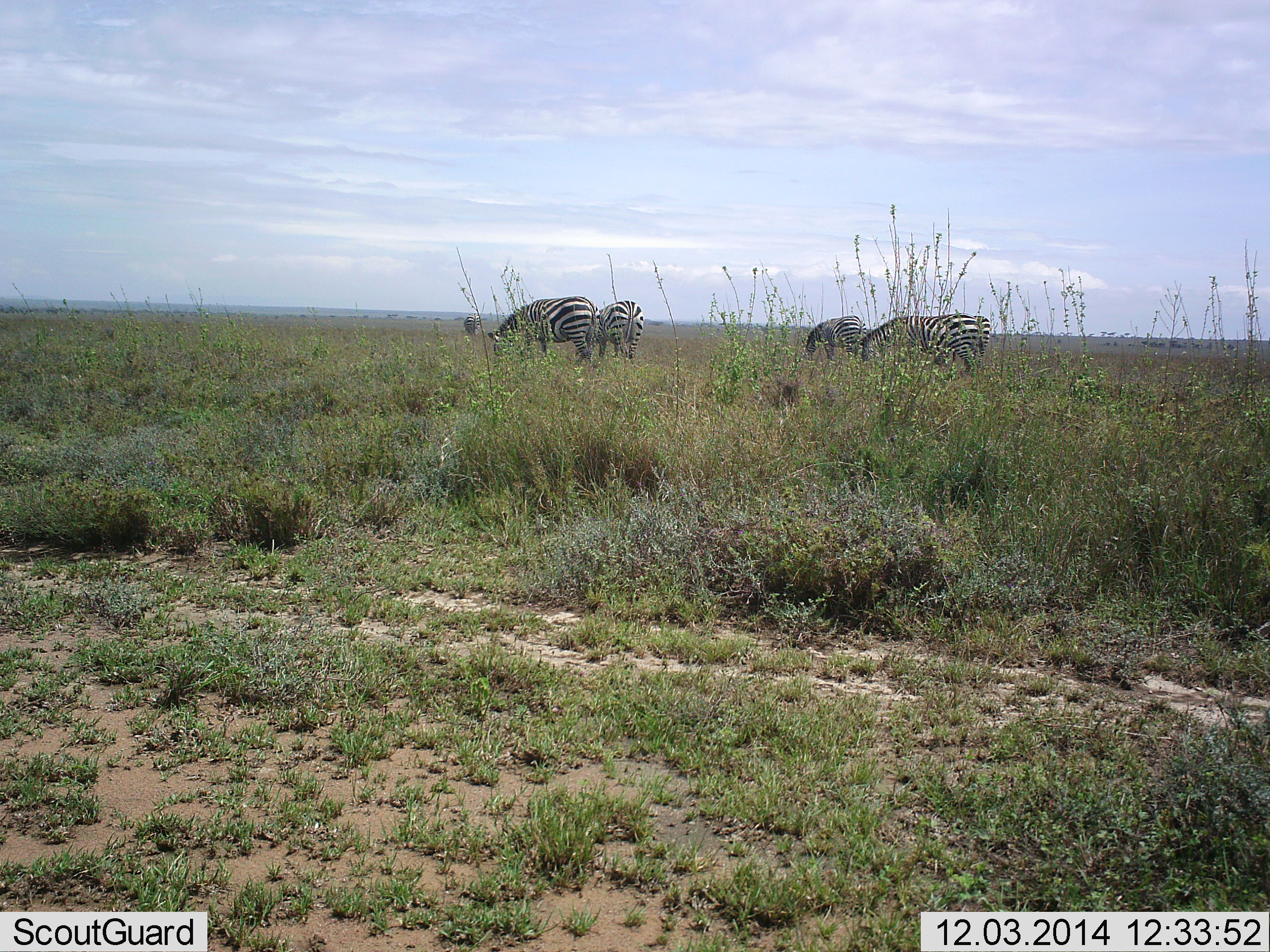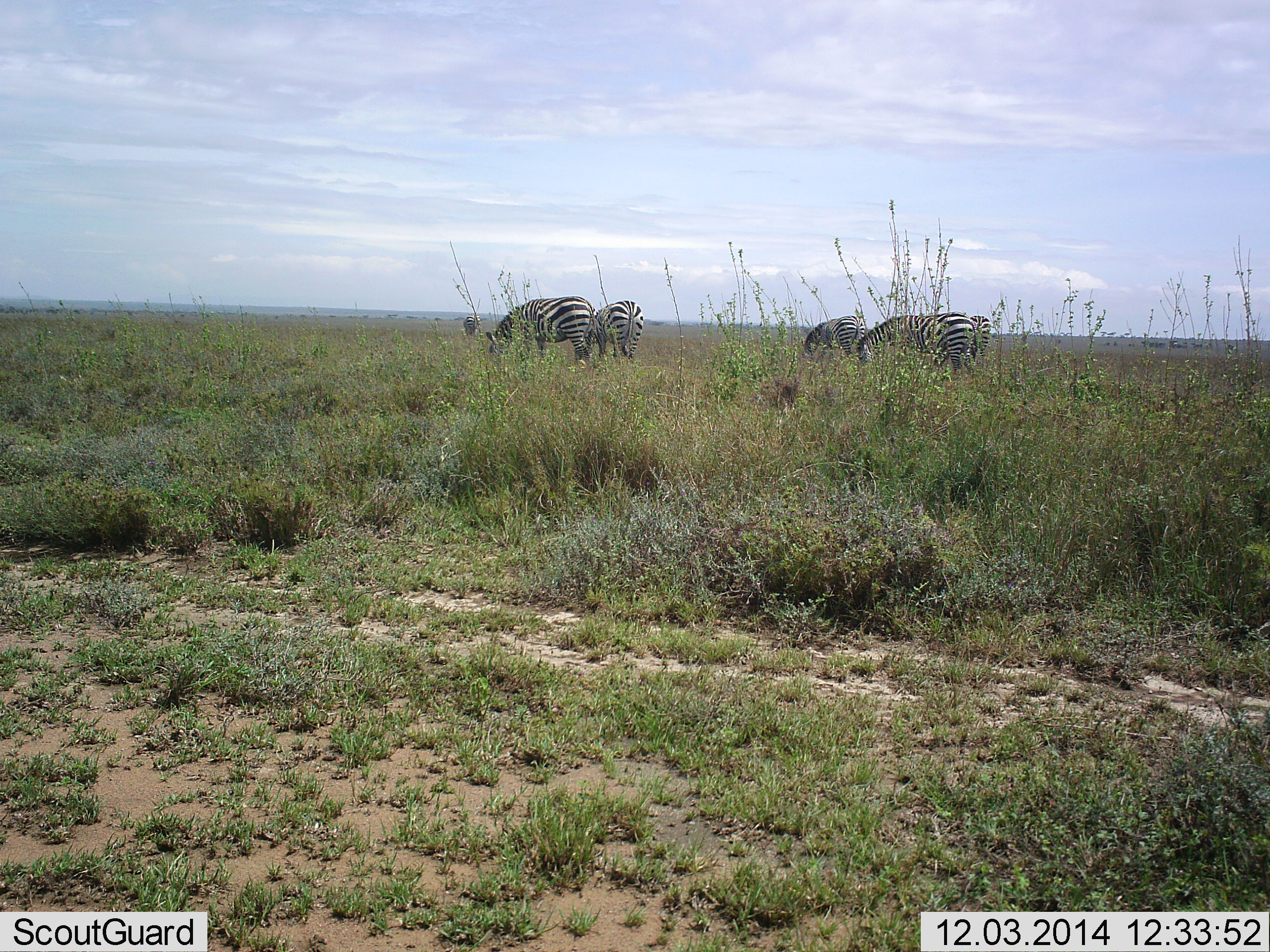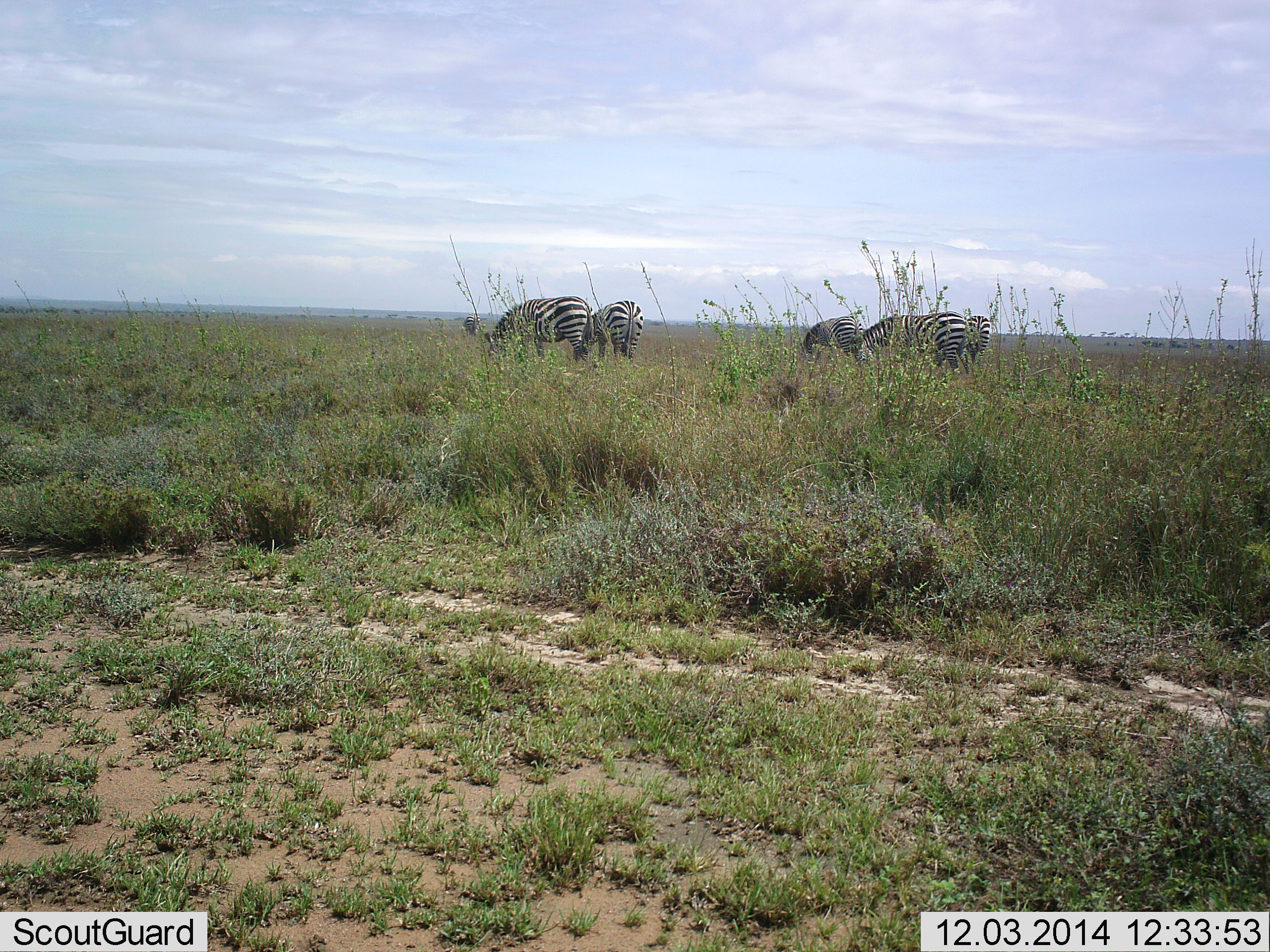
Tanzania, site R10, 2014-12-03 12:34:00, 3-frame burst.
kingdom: Animalia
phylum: Chordata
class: Mammalia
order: Perissodactyla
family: Equidae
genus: Equus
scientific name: Equus quagga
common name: plains zebra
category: zebra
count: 5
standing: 20%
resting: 0%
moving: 0%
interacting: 0%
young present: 0%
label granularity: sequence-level